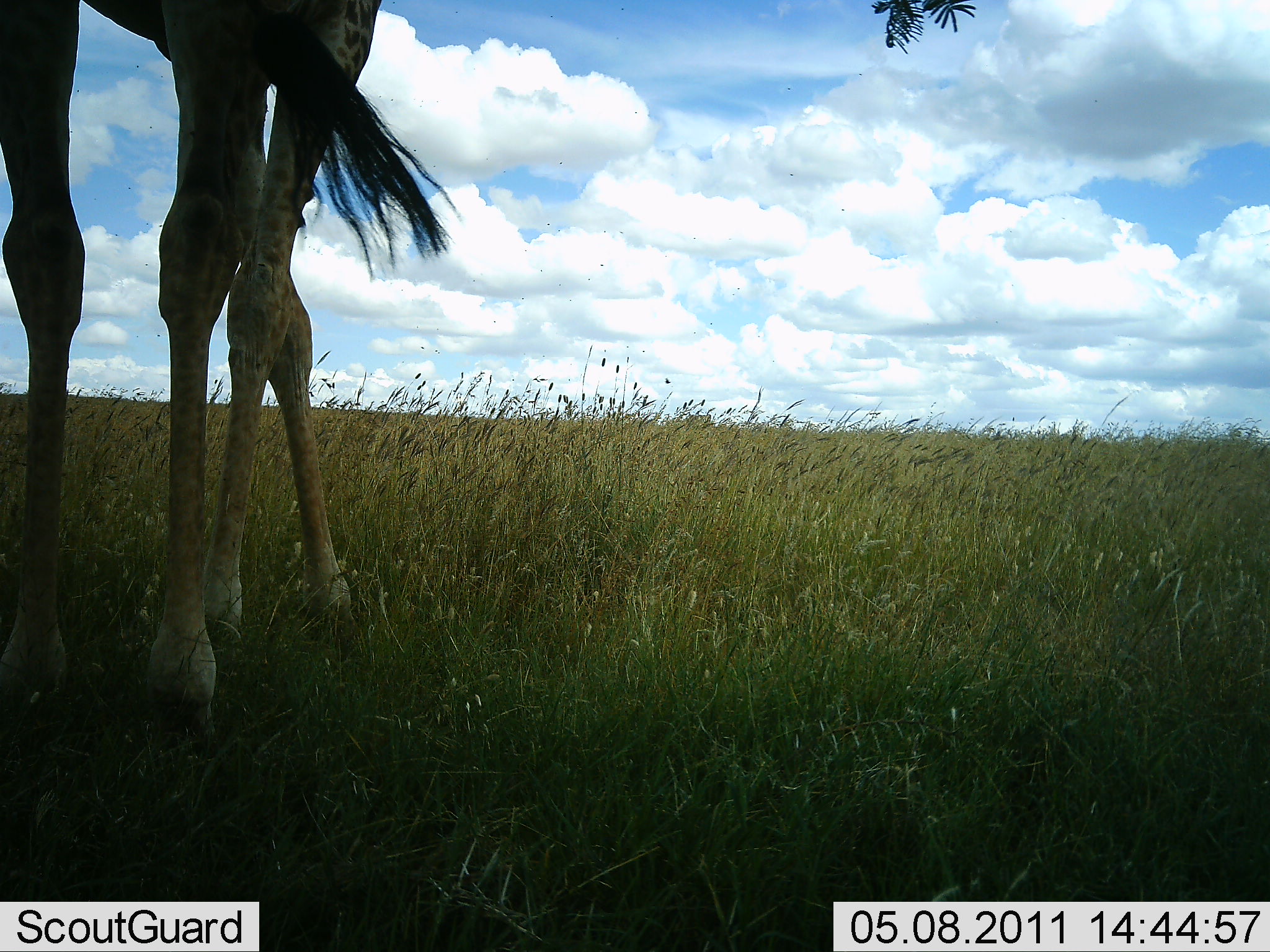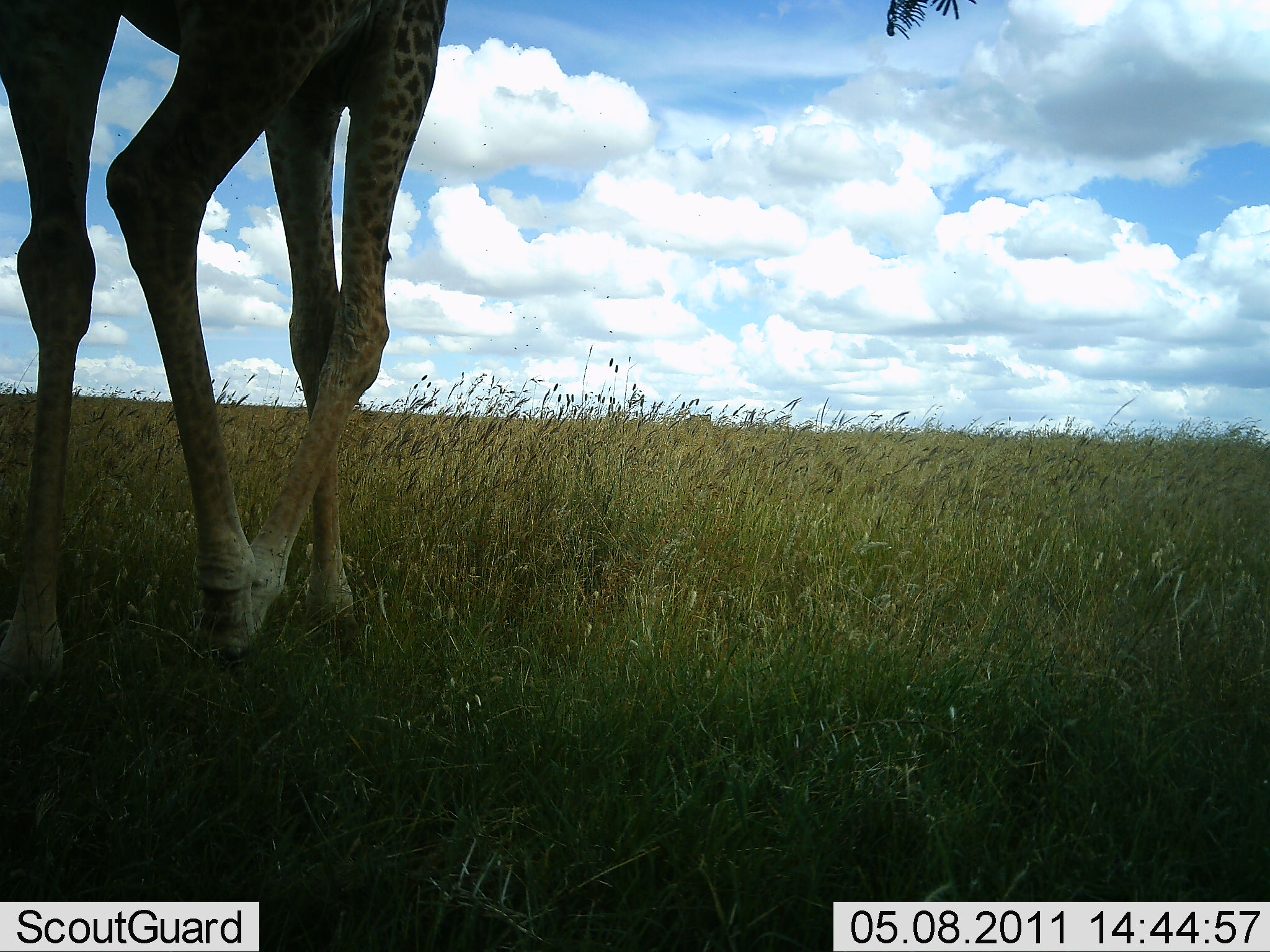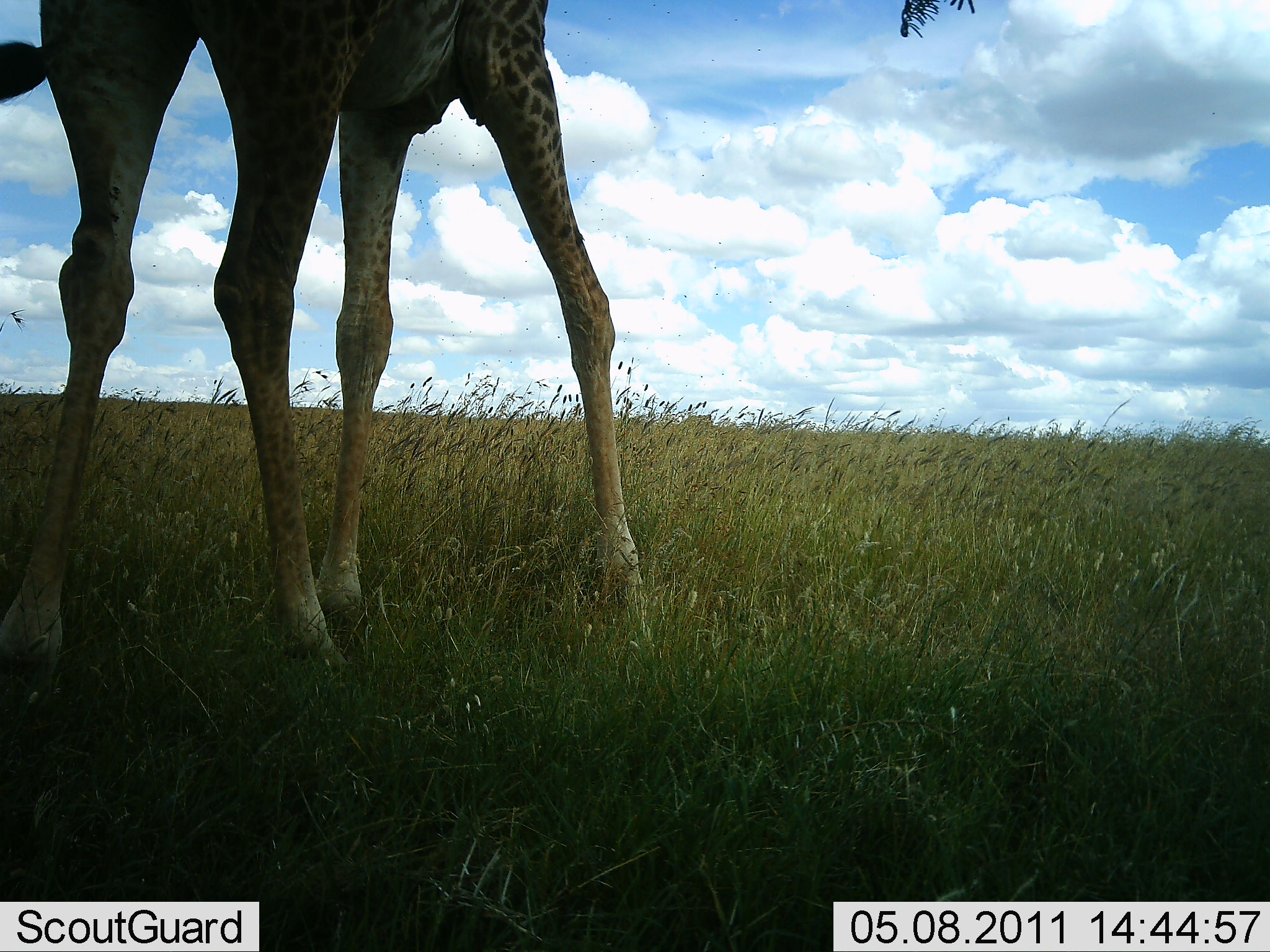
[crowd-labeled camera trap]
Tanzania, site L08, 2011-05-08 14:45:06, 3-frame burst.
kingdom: Animalia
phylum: Chordata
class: Mammalia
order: Artiodactyla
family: Giraffidae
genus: Giraffa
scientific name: Giraffa camelopardalis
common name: giraffe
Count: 1.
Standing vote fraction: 62%.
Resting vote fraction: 0%.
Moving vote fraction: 46%.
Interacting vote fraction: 0%.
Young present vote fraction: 0%.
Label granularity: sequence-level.